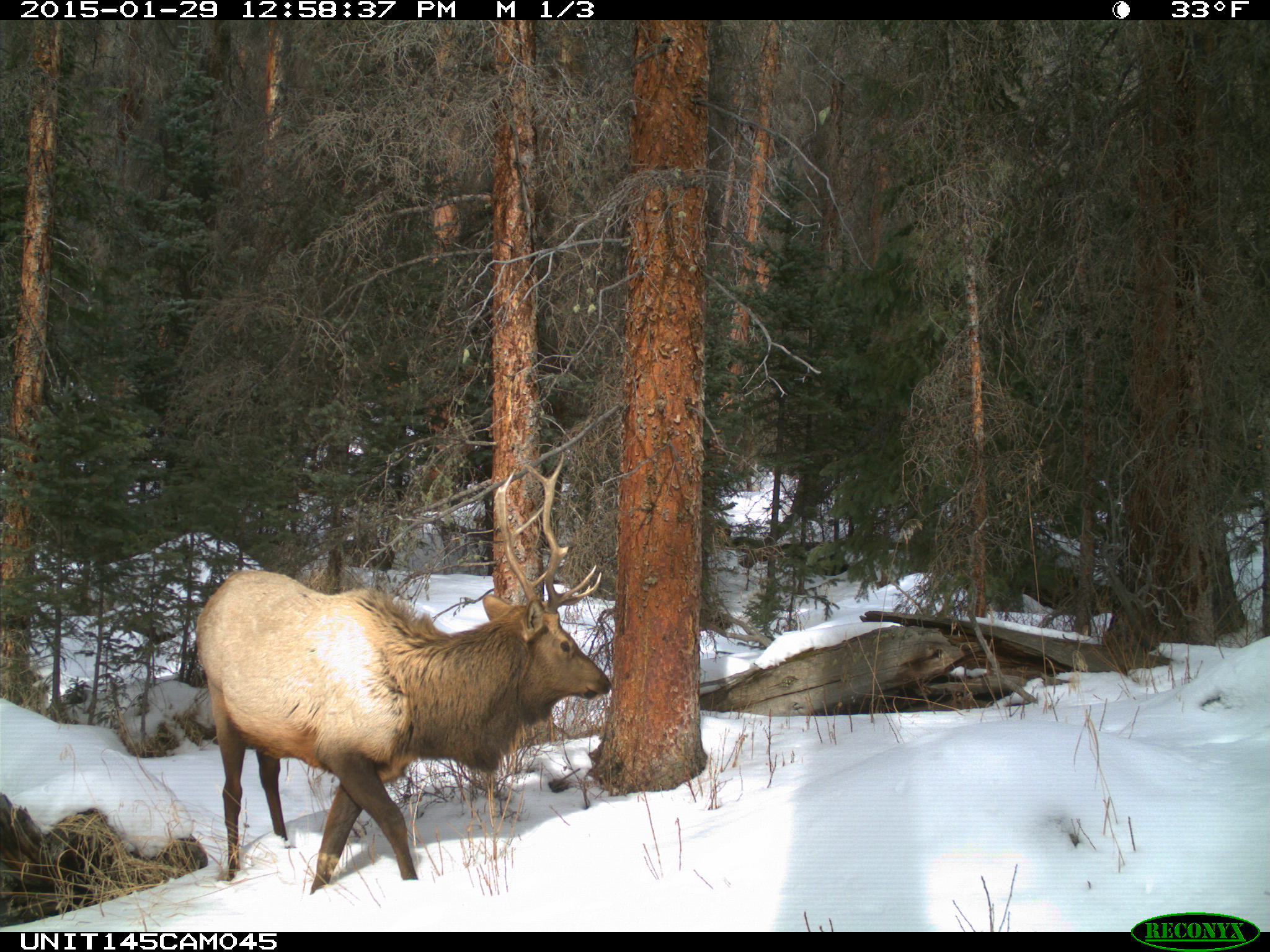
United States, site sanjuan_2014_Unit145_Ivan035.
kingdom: Animalia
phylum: Chordata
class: Mammalia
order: Artiodactyla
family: Cervidae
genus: Cervus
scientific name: Cervus elaphus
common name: red deer